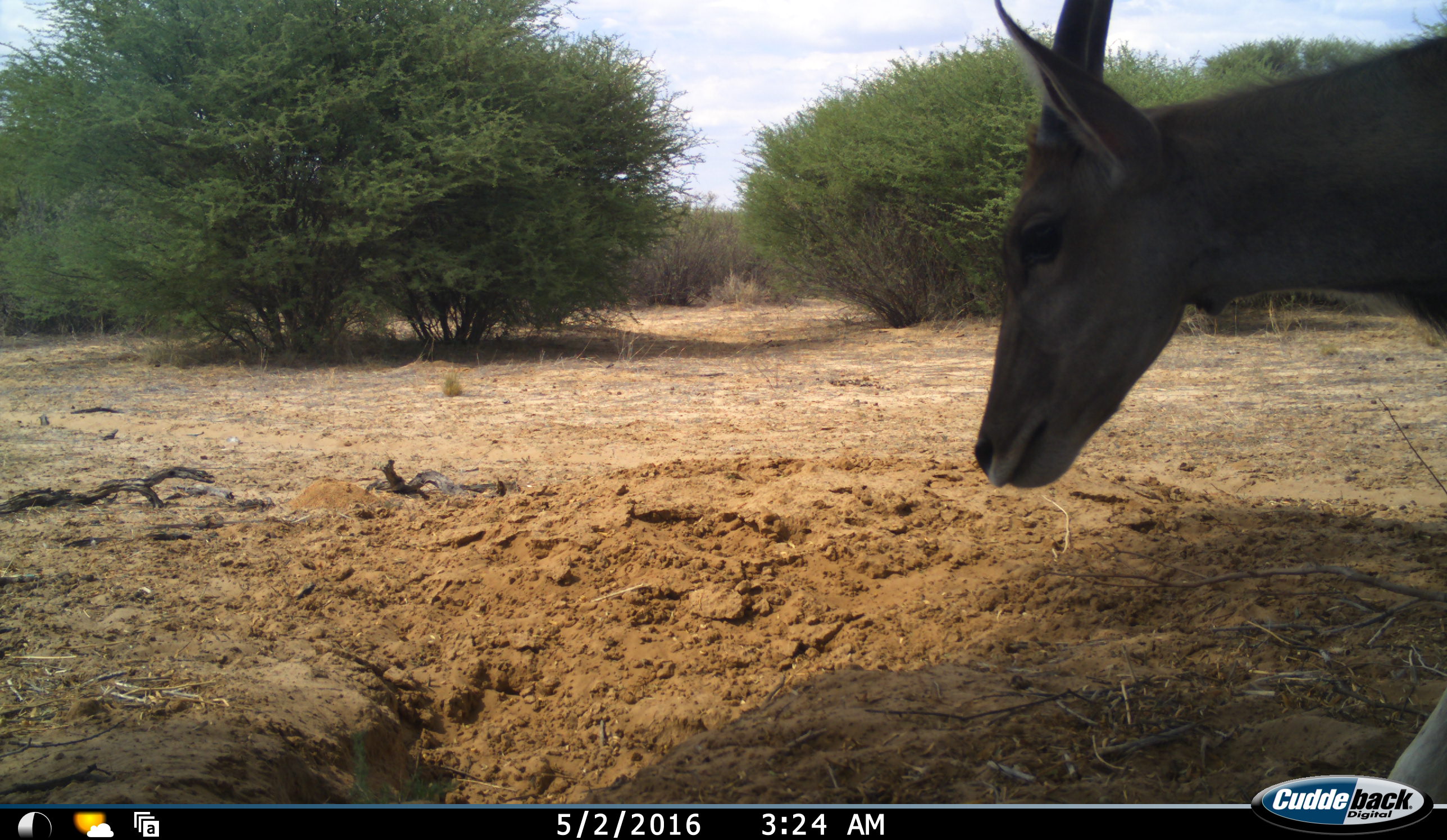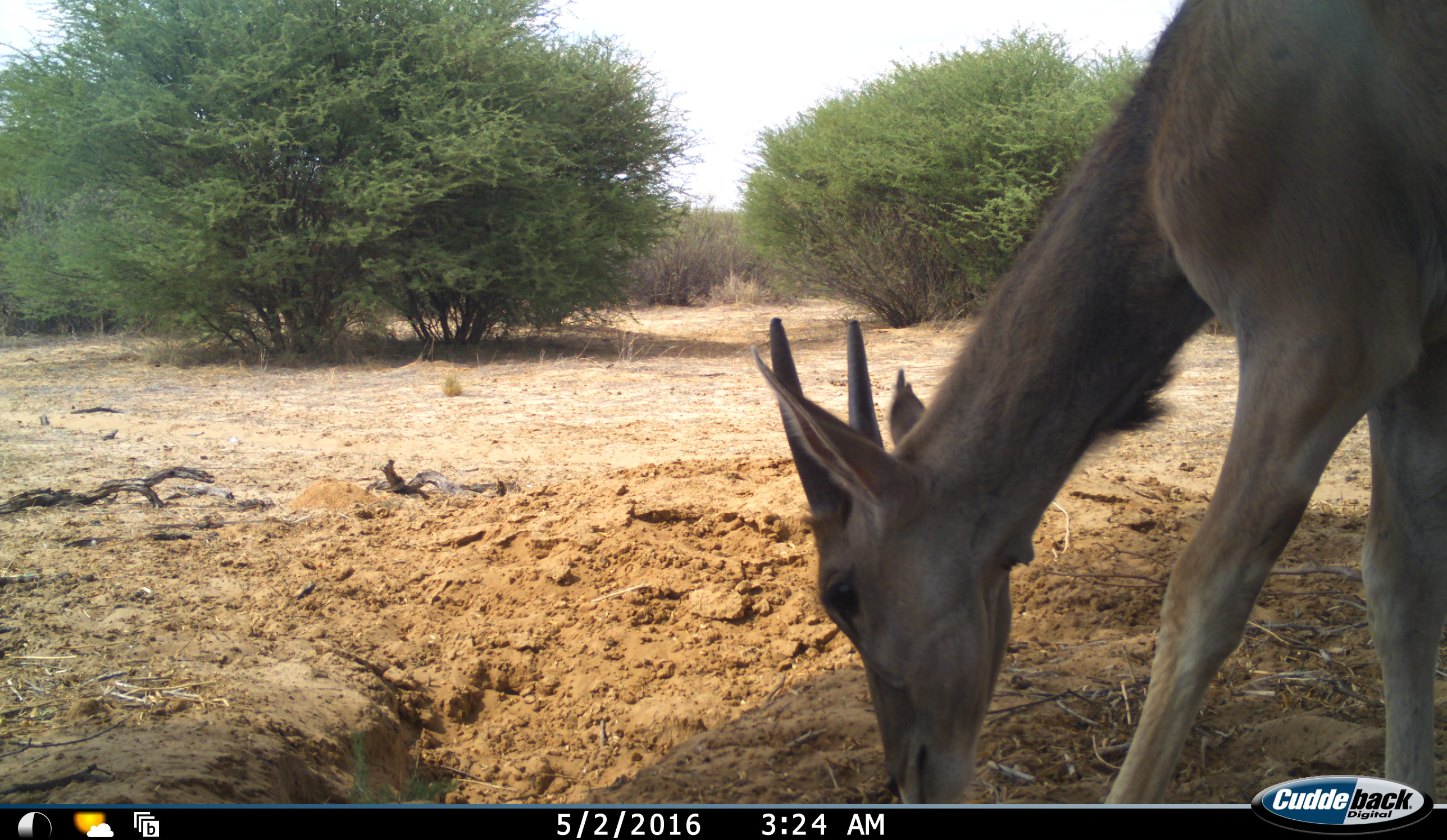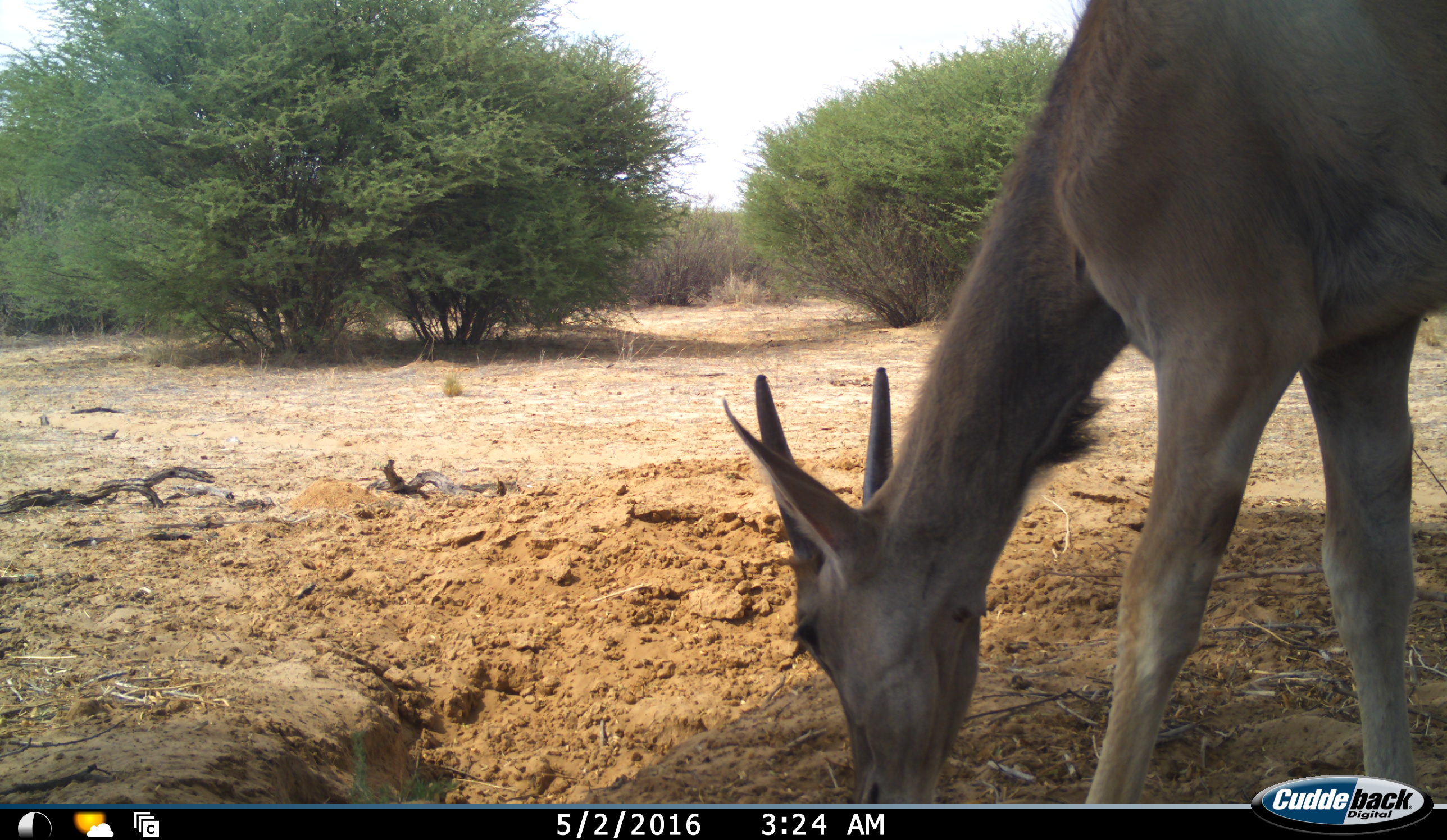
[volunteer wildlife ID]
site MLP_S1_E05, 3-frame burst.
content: unidentified animal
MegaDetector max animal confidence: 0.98